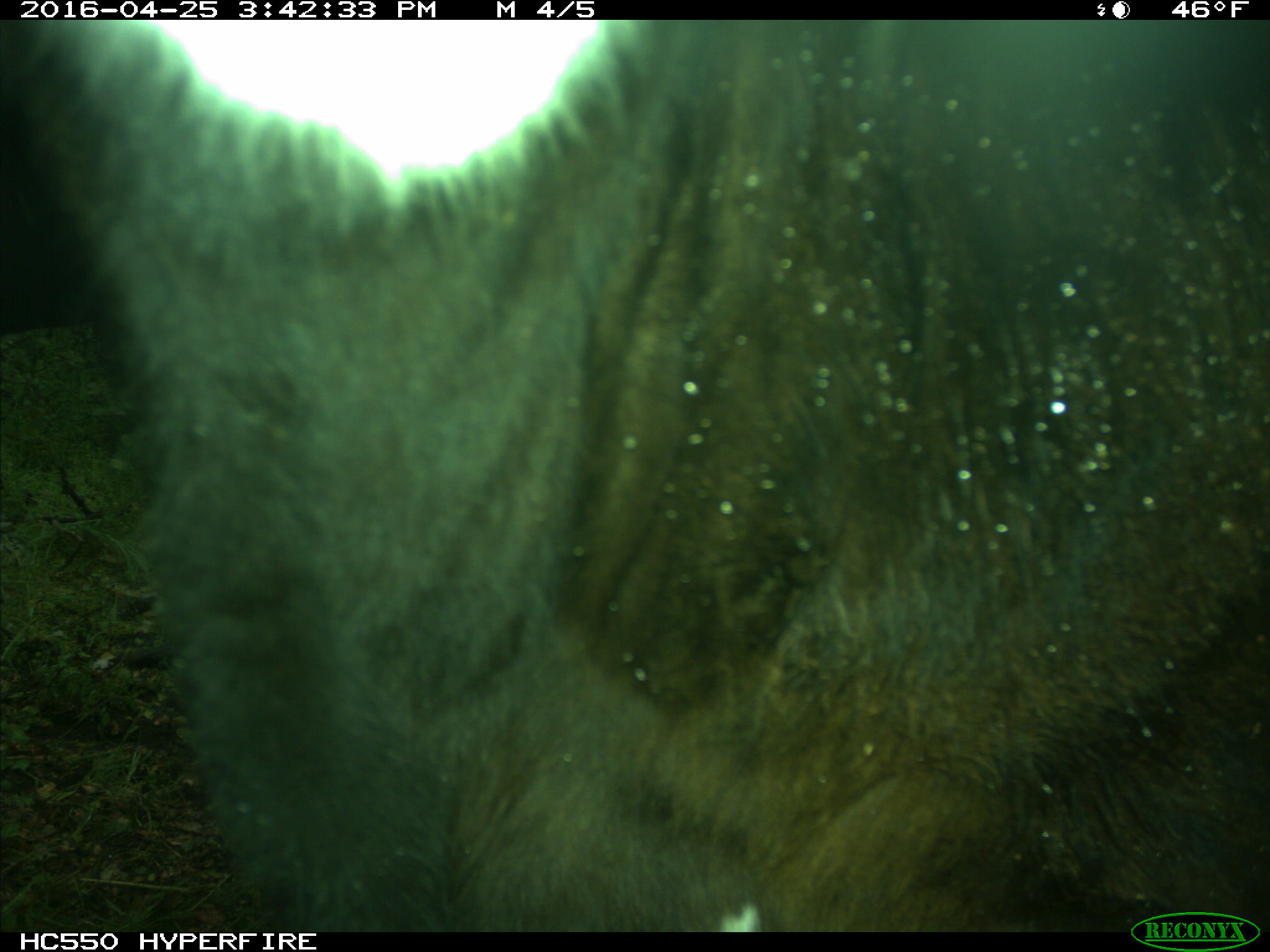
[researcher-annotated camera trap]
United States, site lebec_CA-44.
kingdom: Animalia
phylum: Chordata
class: Mammalia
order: Artiodactyla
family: Bovidae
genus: Bos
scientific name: Bos taurus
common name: domestic cow